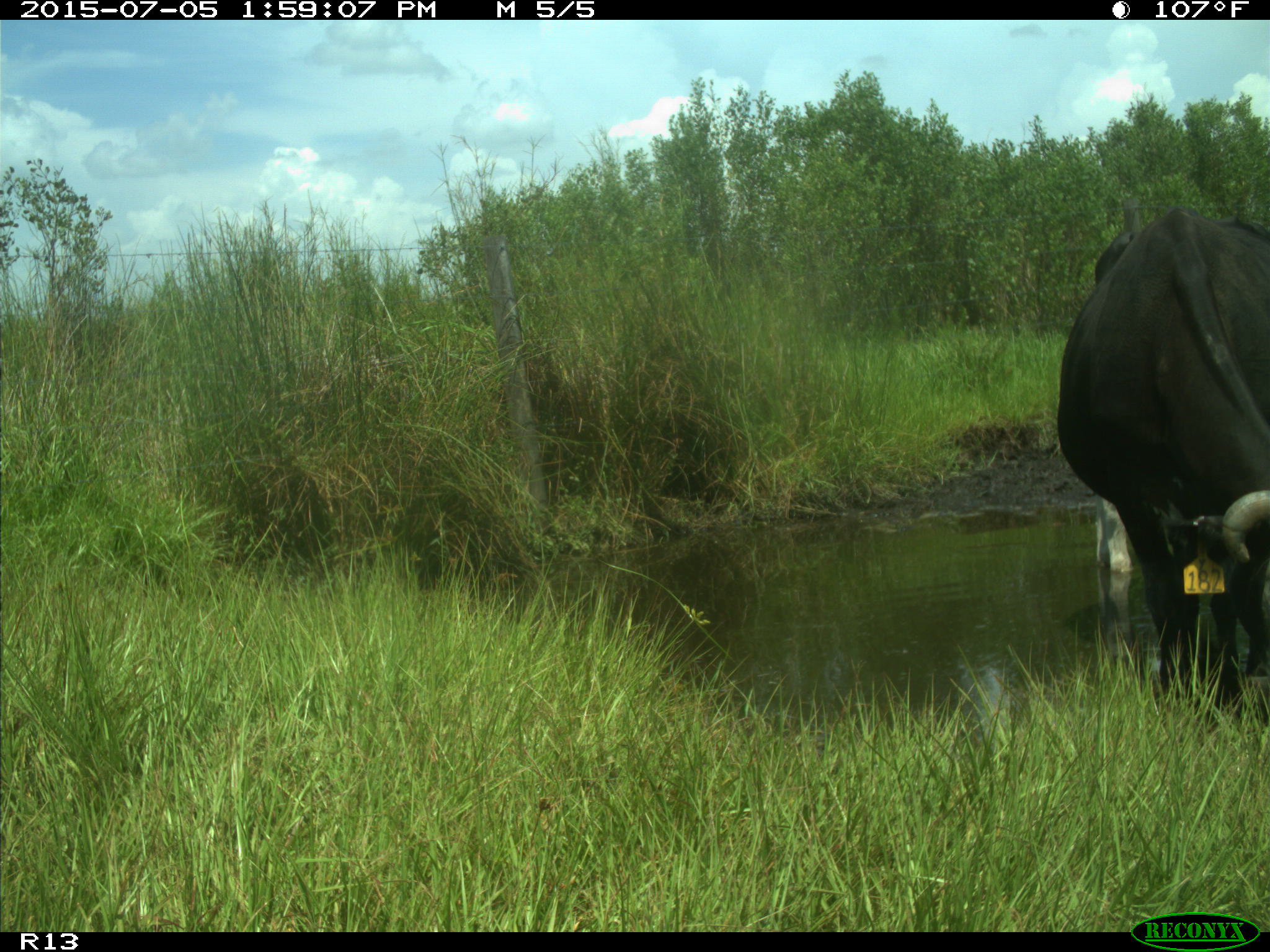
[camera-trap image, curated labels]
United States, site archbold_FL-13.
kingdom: Animalia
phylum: Chordata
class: Mammalia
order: Artiodactyla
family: Bovidae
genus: Bos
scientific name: Bos taurus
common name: domestic cow